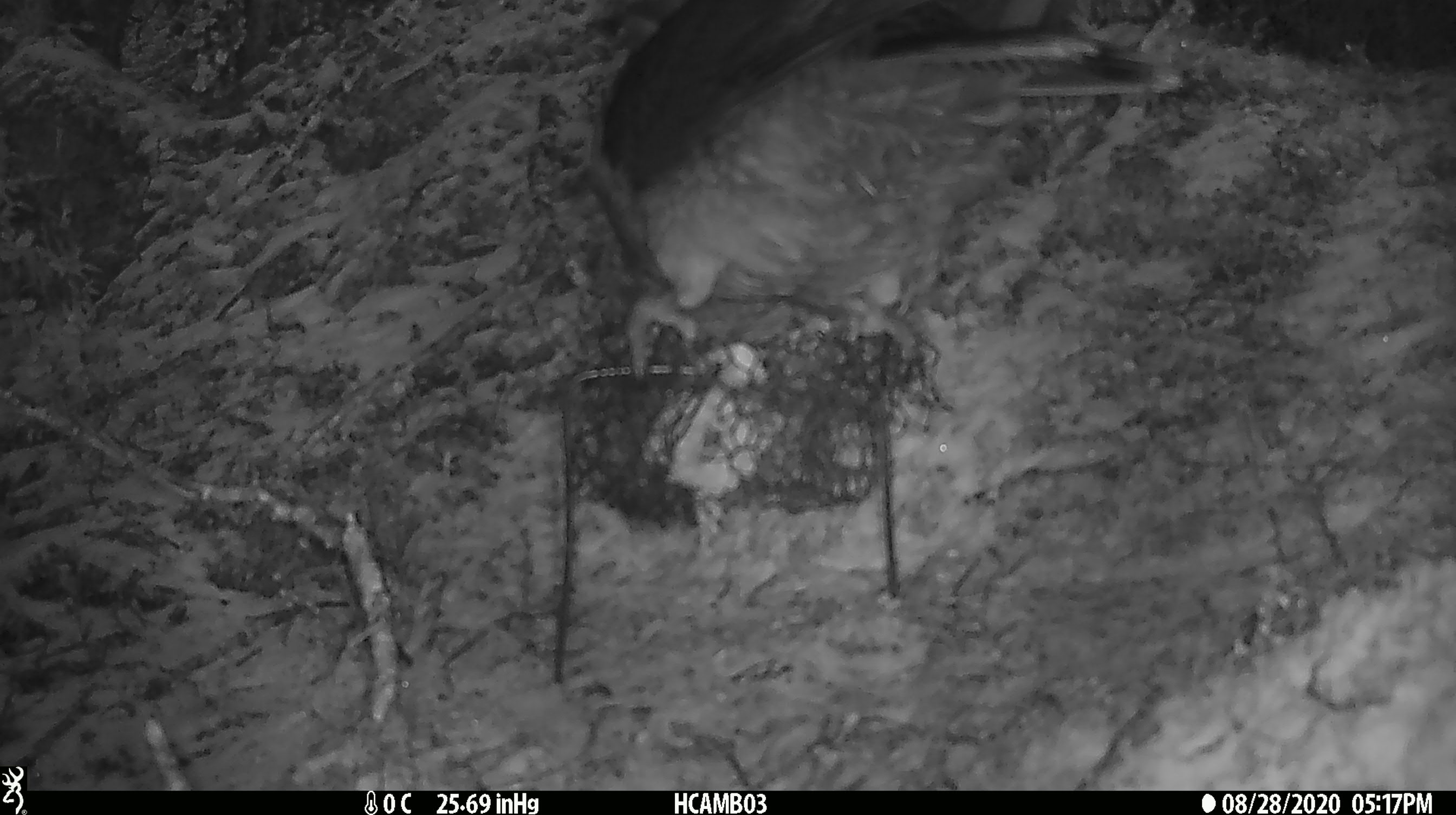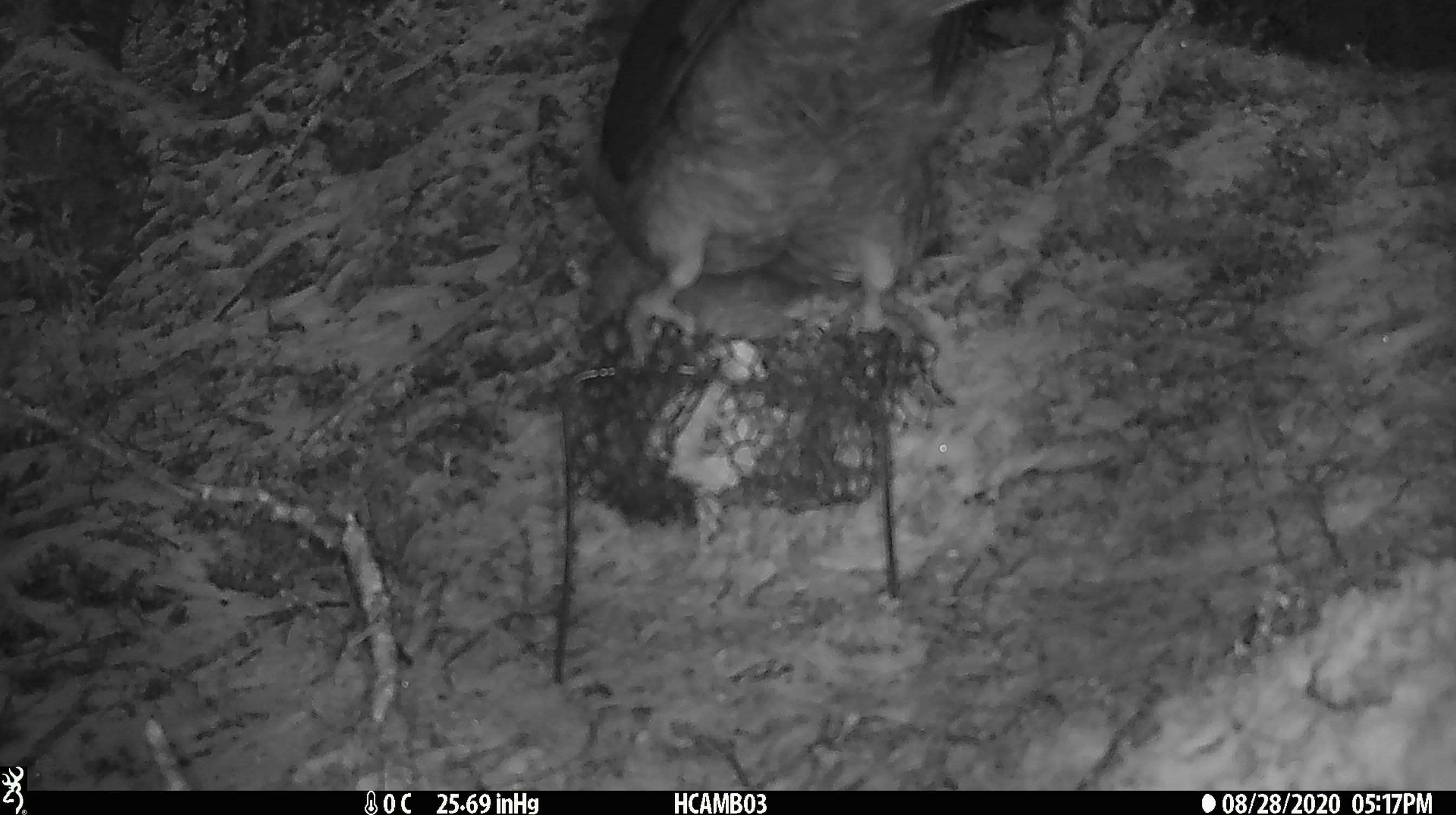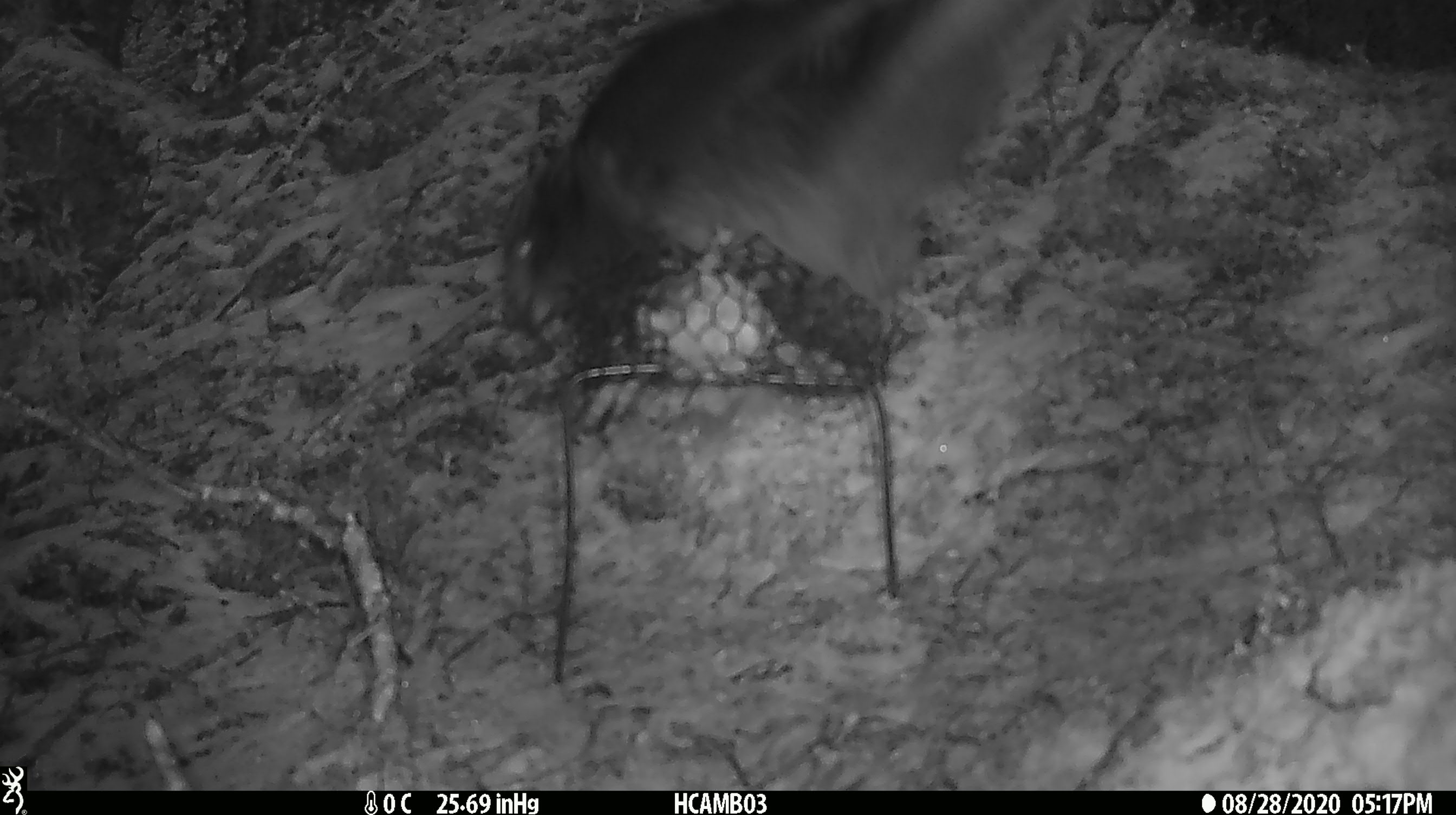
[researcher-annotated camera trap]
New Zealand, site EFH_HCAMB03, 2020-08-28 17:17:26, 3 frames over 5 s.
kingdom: Animalia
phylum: Chordata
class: Aves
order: Psittaciformes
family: Strigopidae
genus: Nestor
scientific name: Nestor notabilis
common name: kea